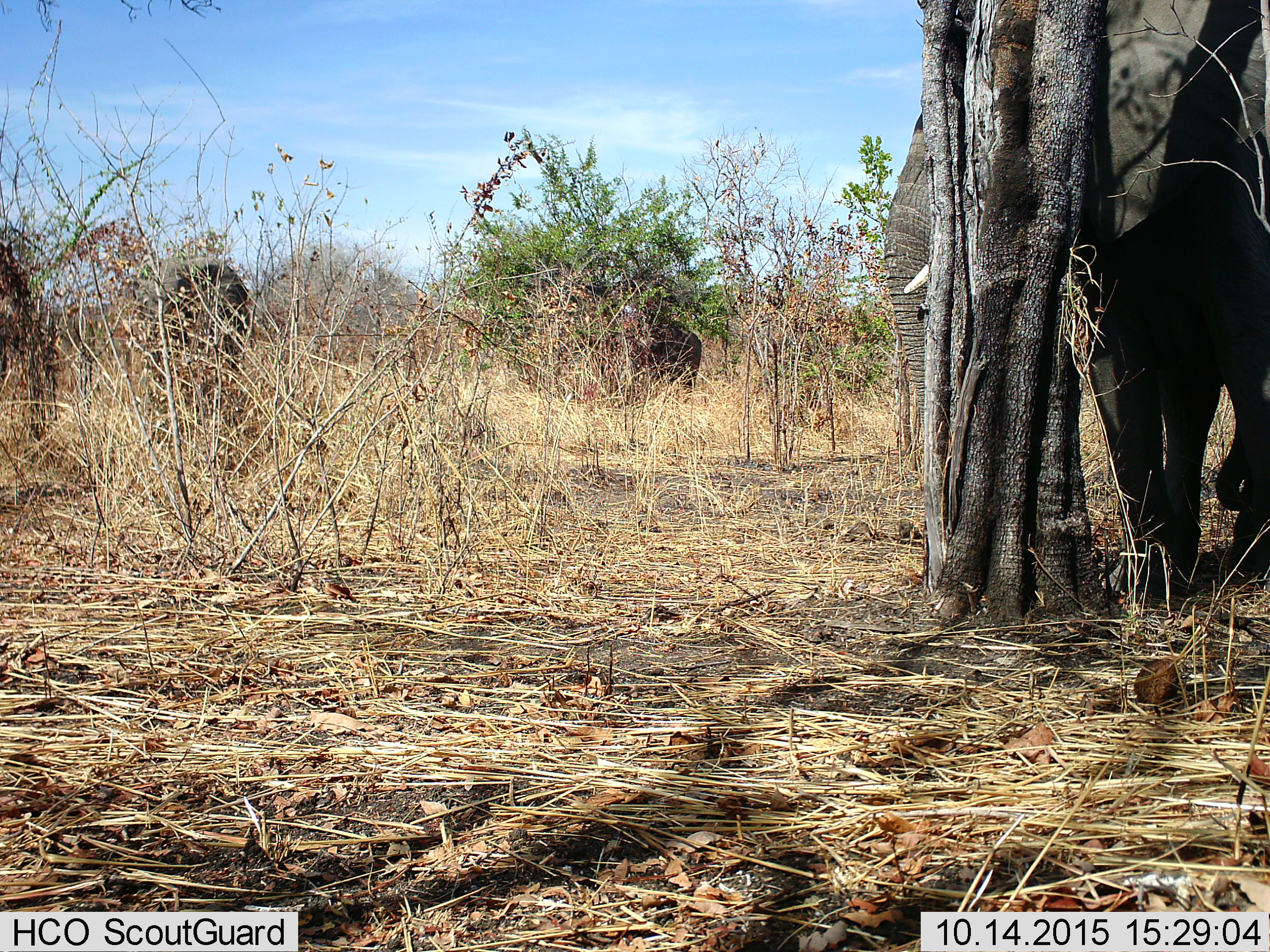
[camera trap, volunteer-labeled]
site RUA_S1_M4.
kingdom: Animalia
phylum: Chordata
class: Mammalia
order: Proboscidea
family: Elephantidae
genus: Loxodonta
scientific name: Loxodonta africana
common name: african bush elephant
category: elephant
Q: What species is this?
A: Elephant (african bush elephant) (Loxodonta africana).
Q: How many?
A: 2.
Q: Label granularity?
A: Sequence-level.